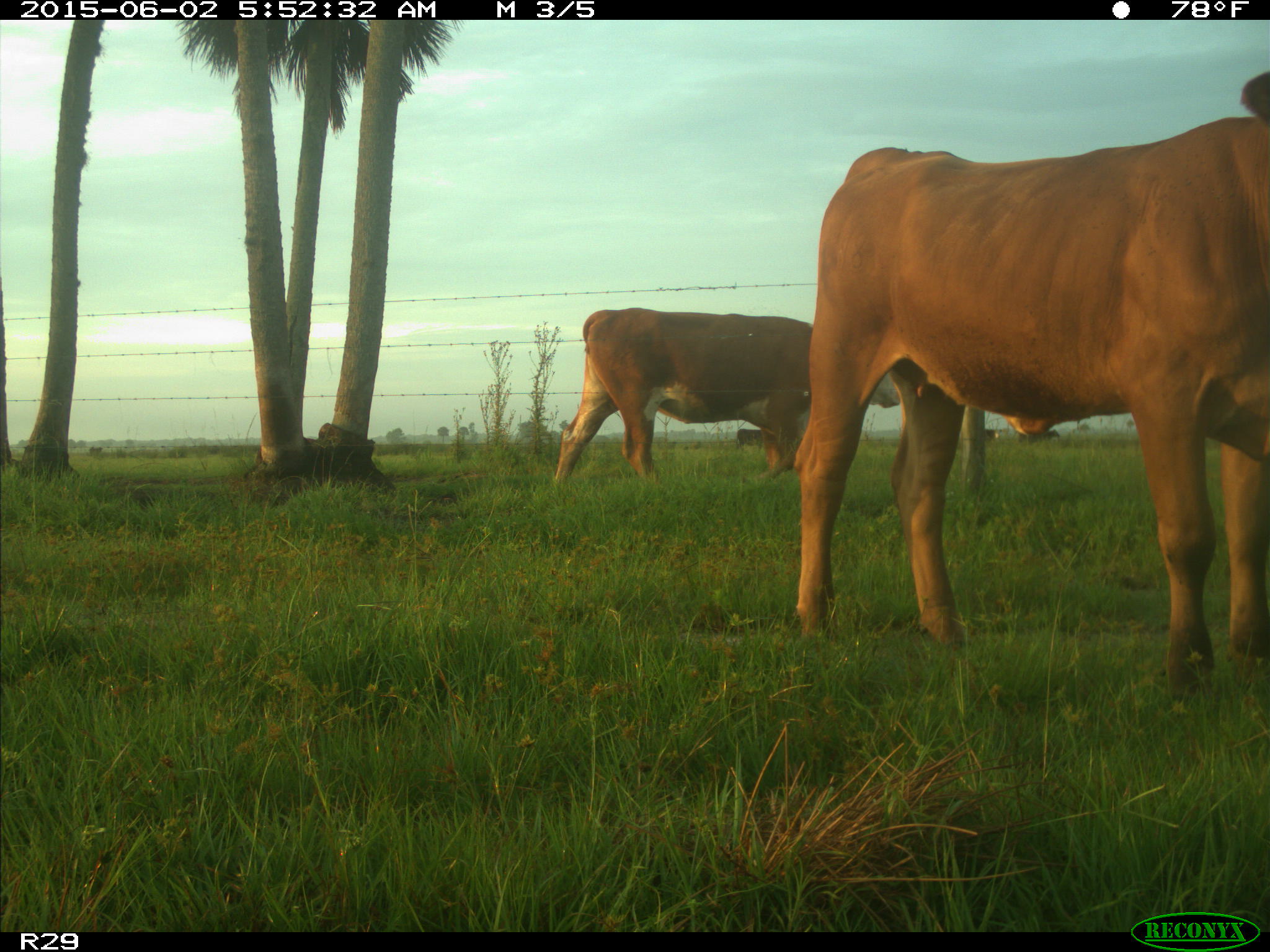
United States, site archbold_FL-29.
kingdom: Animalia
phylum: Chordata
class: Mammalia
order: Artiodactyla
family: Bovidae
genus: Bos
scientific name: Bos taurus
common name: domestic cow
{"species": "Bos taurus (domestic cow)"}